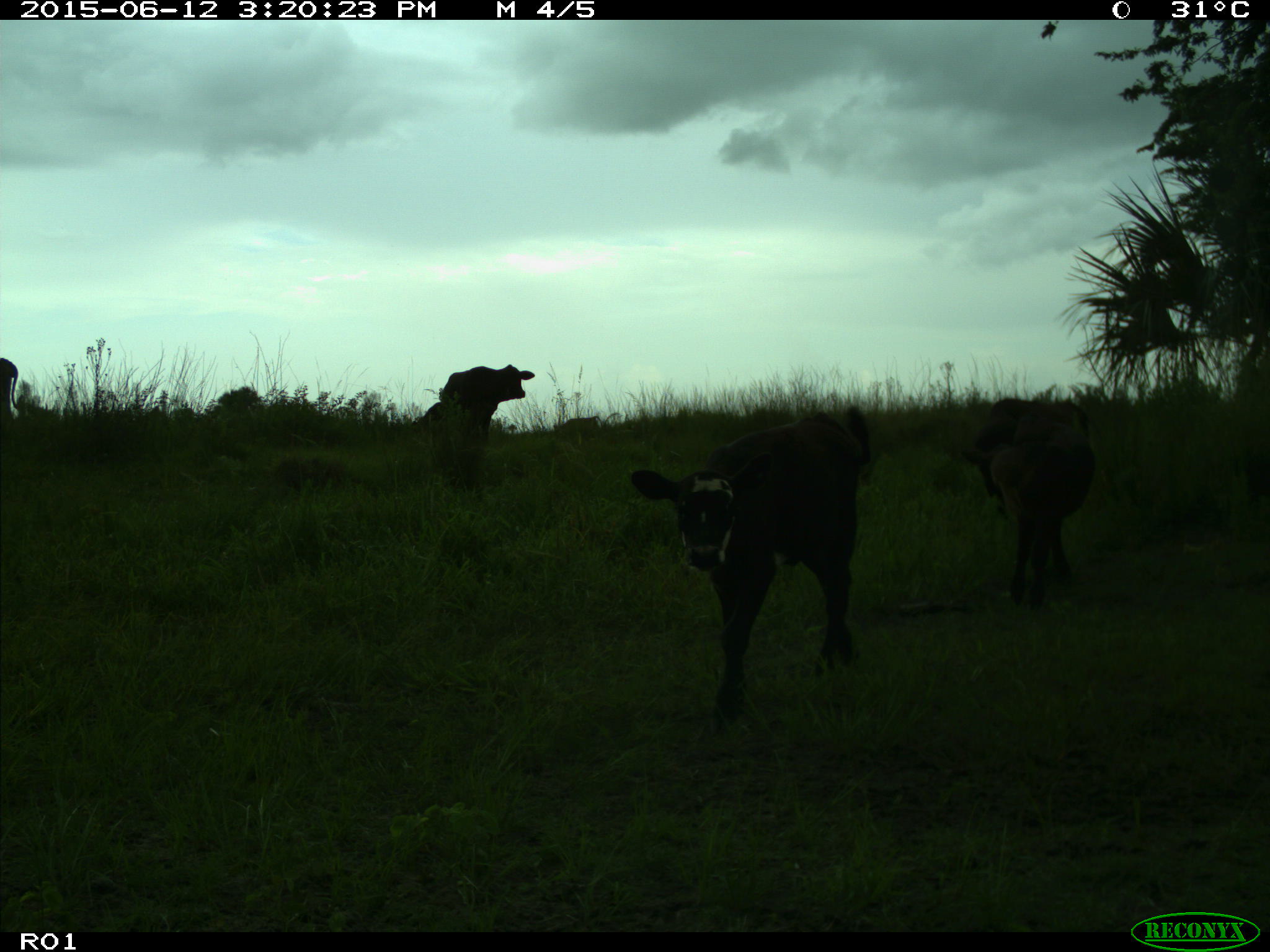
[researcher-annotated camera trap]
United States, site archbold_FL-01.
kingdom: Animalia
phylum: Chordata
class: Mammalia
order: Artiodactyla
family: Bovidae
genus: Bos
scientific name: Bos taurus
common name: domestic cow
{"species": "Bos taurus (domestic cow)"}